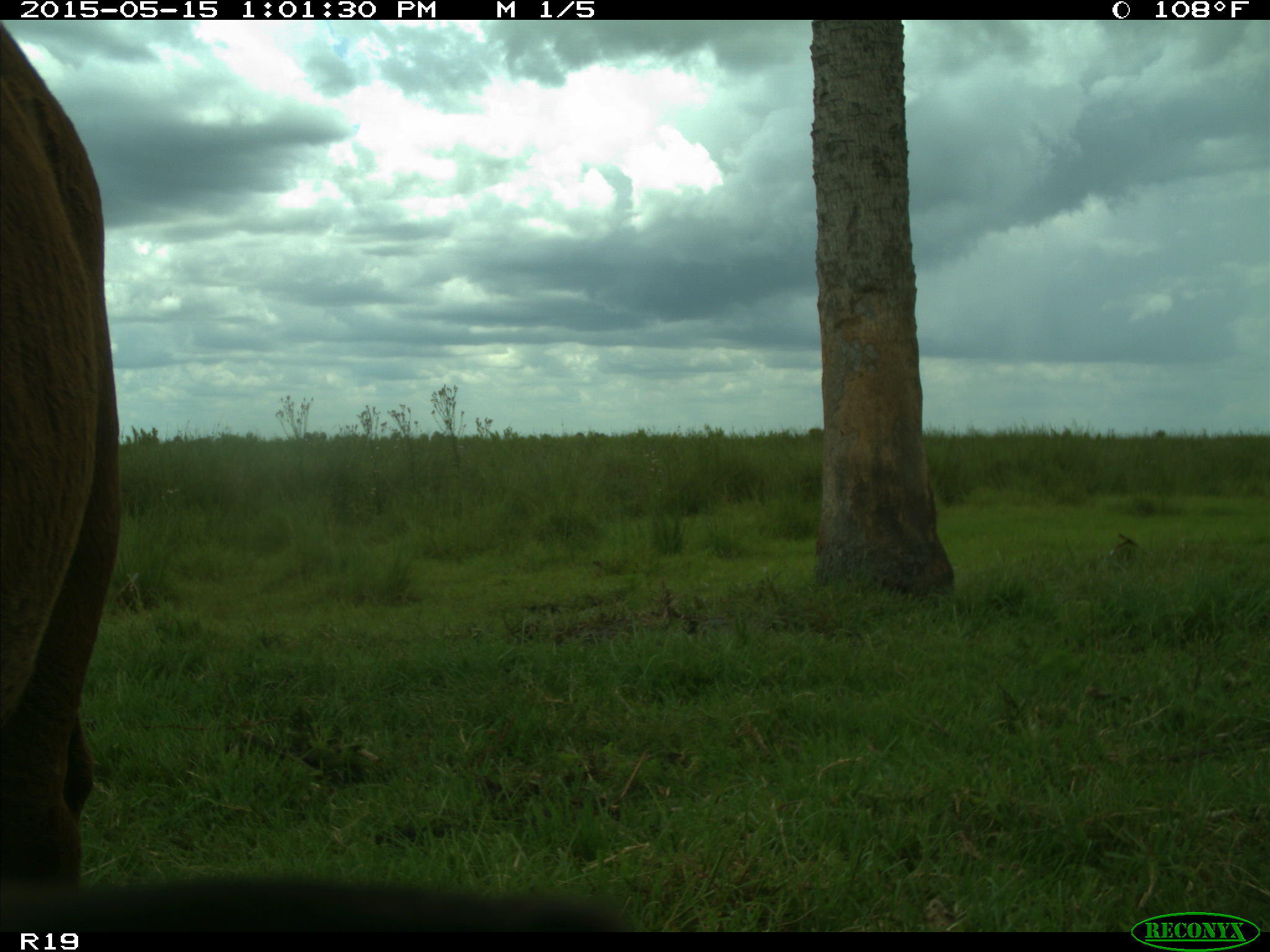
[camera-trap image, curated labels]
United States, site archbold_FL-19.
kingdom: Animalia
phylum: Chordata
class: Mammalia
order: Artiodactyla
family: Bovidae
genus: Bos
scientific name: Bos taurus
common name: domestic cow